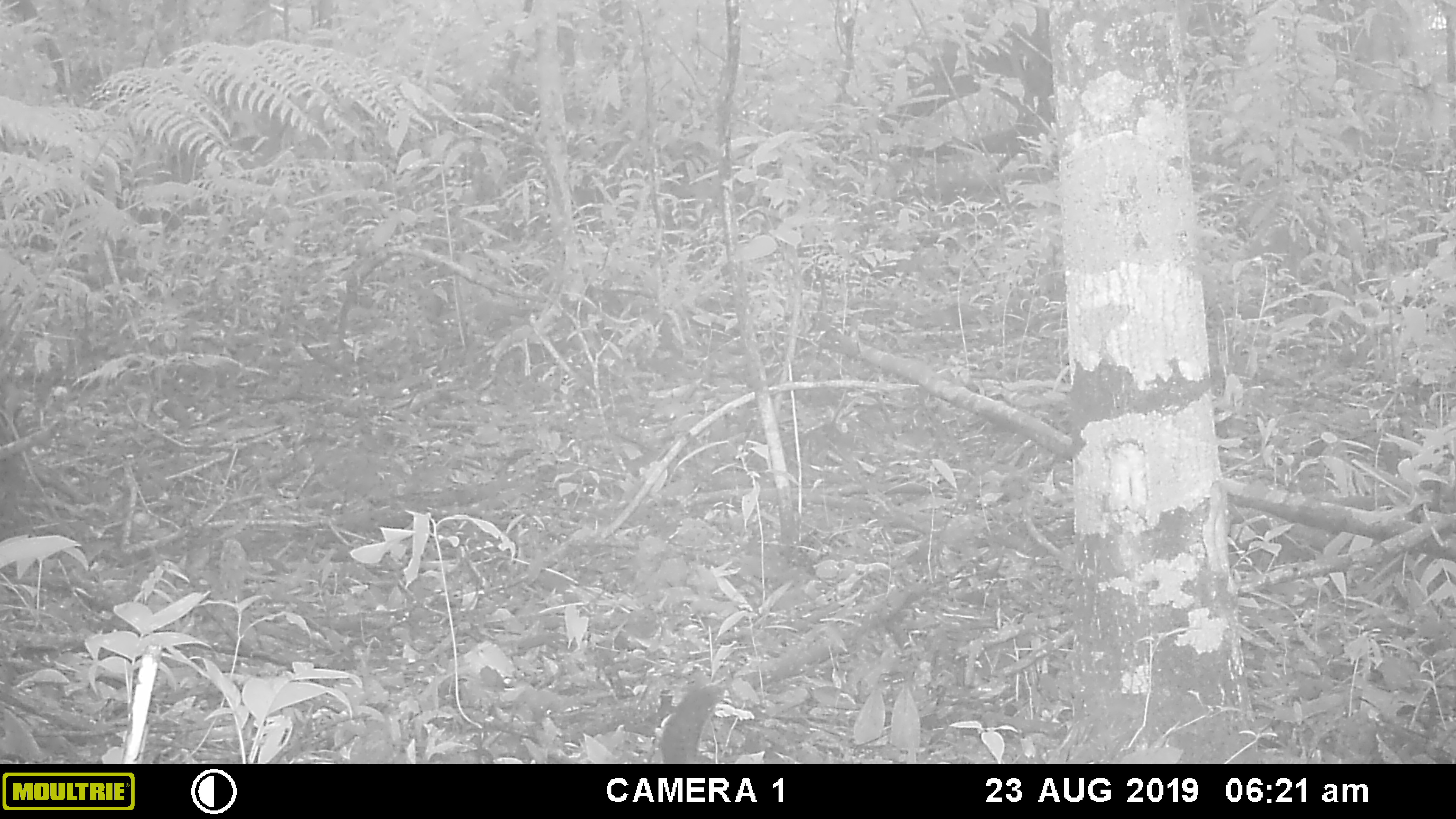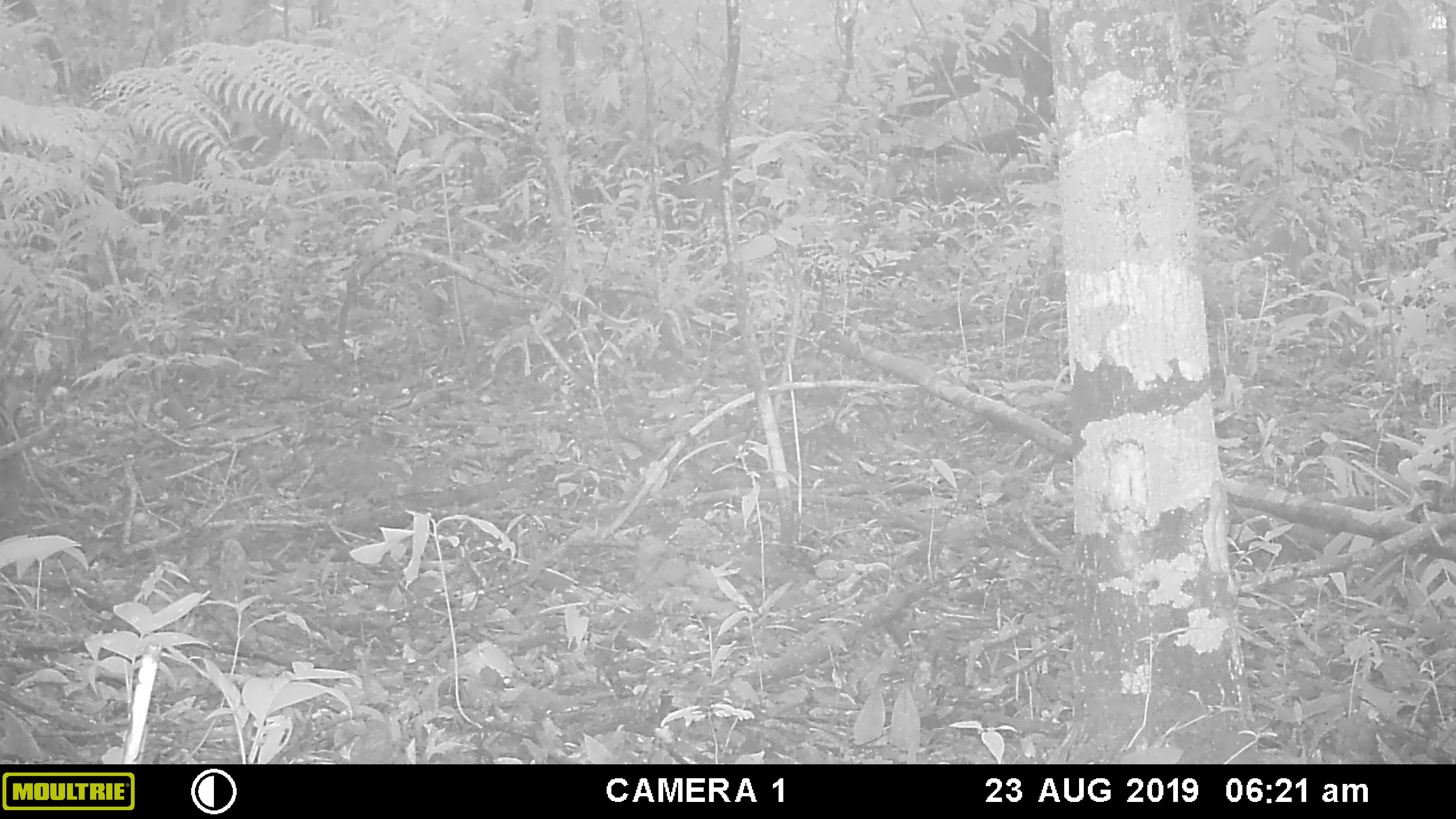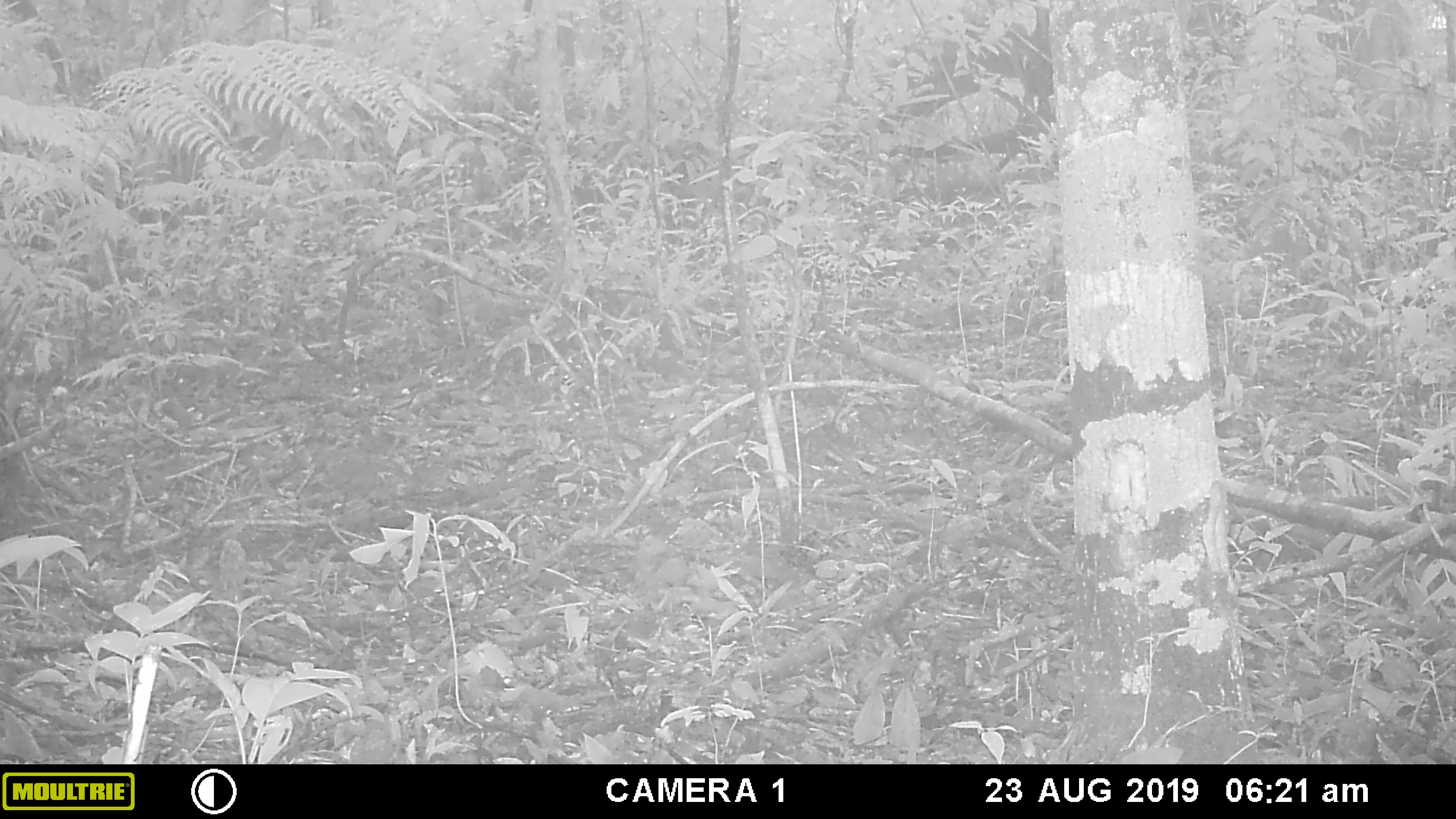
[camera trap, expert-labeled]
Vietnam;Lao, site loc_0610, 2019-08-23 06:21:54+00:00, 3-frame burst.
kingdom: Animalia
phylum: Chordata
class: Mammalia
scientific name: Mammalia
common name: mammal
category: unidentified small mammal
Unidentified small mammal (mammal) (Mammalia). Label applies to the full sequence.